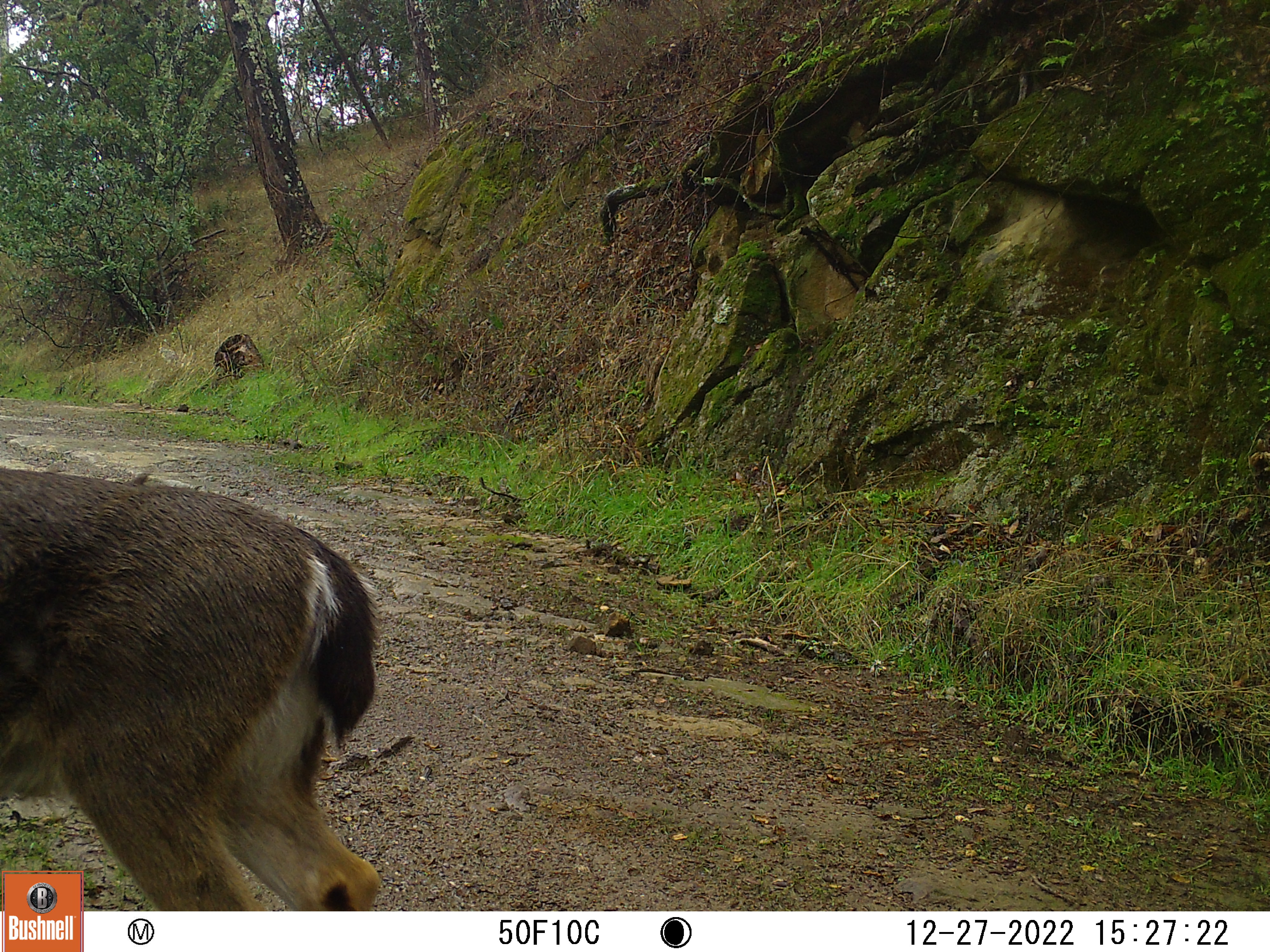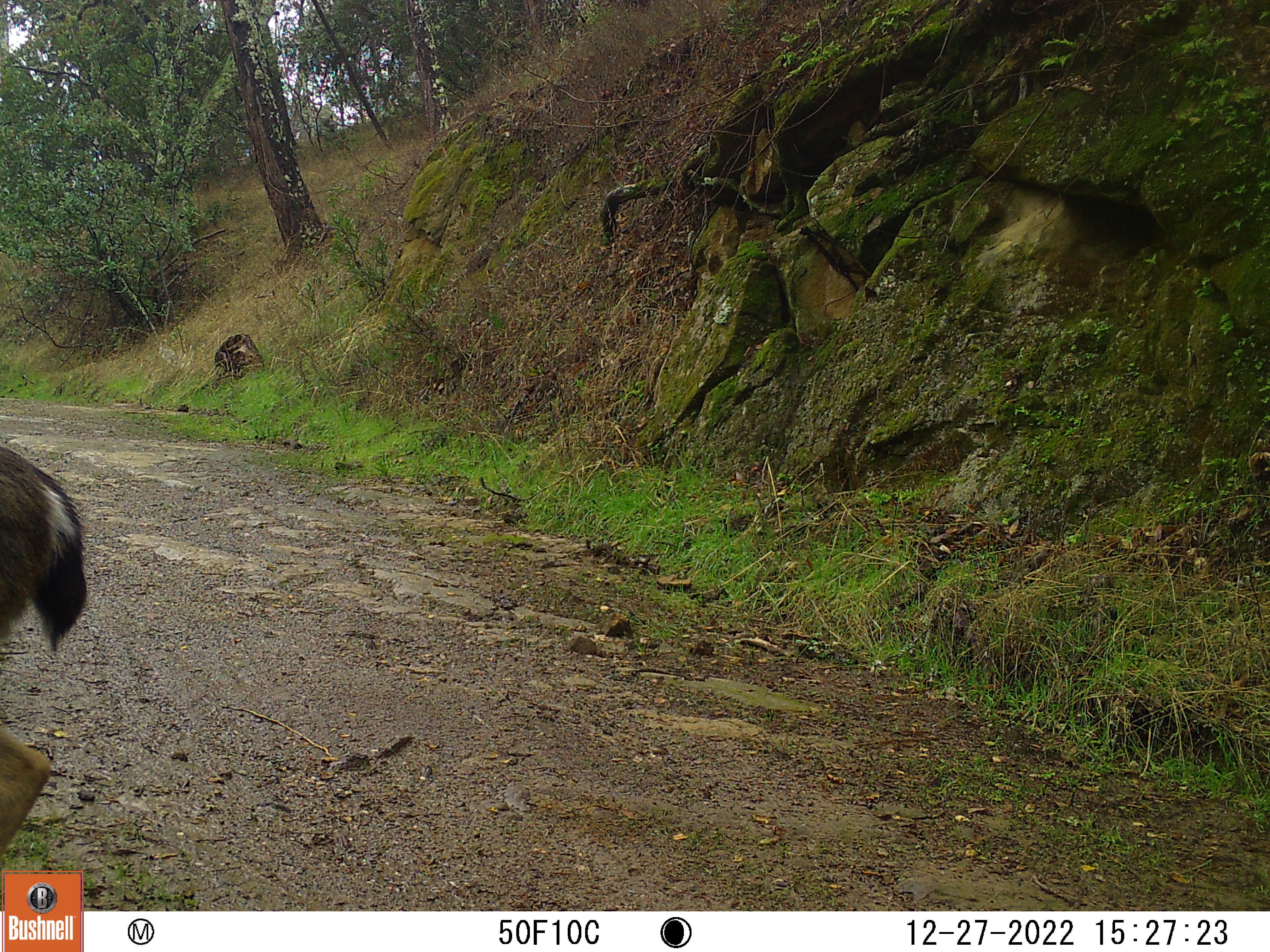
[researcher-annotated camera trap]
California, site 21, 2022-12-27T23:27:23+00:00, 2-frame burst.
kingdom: Animalia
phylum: Chordata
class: Mammalia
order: Artiodactyla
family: Cervidae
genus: Odocoileus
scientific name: Odocoileus hemionus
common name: mule deer